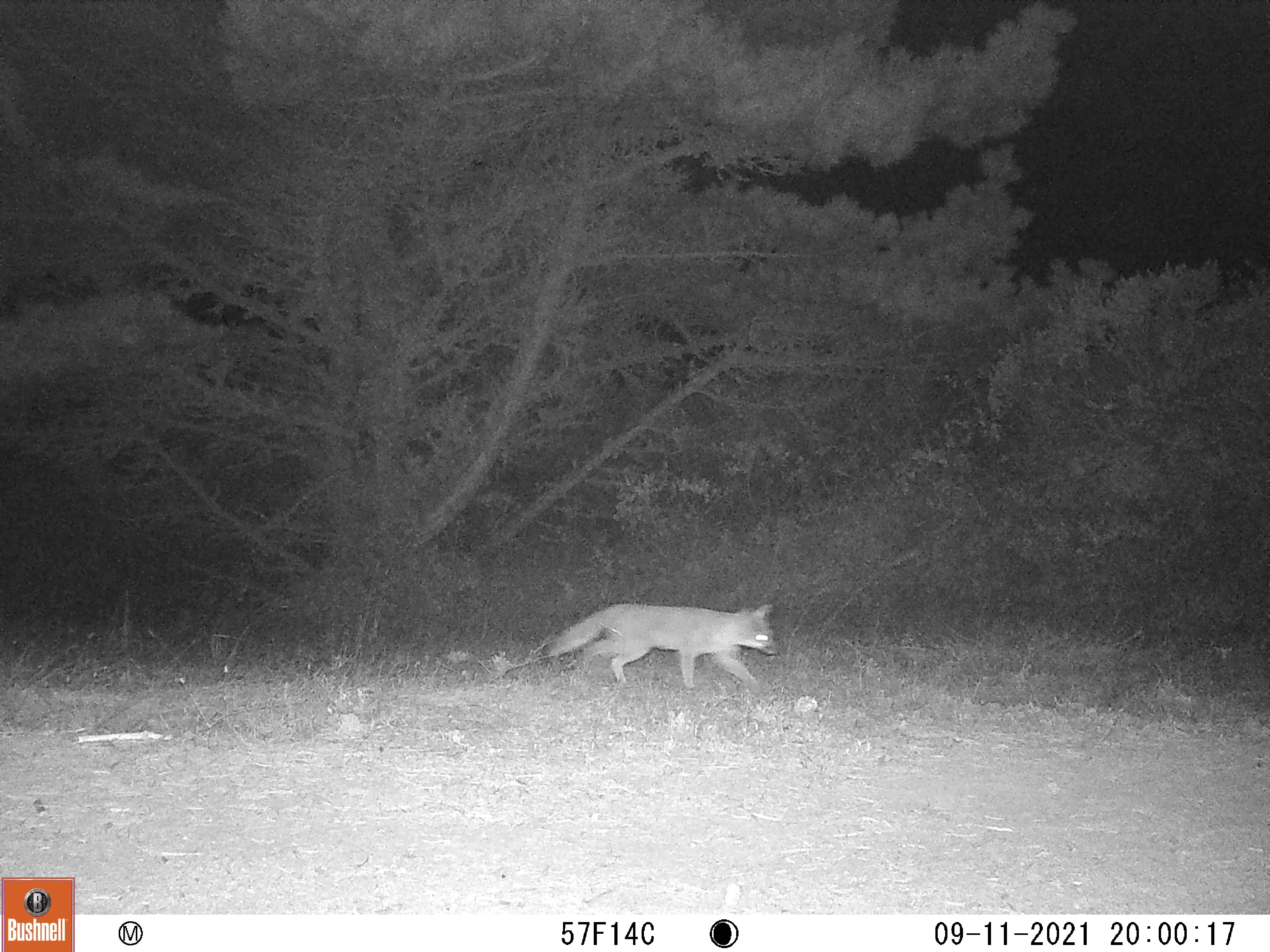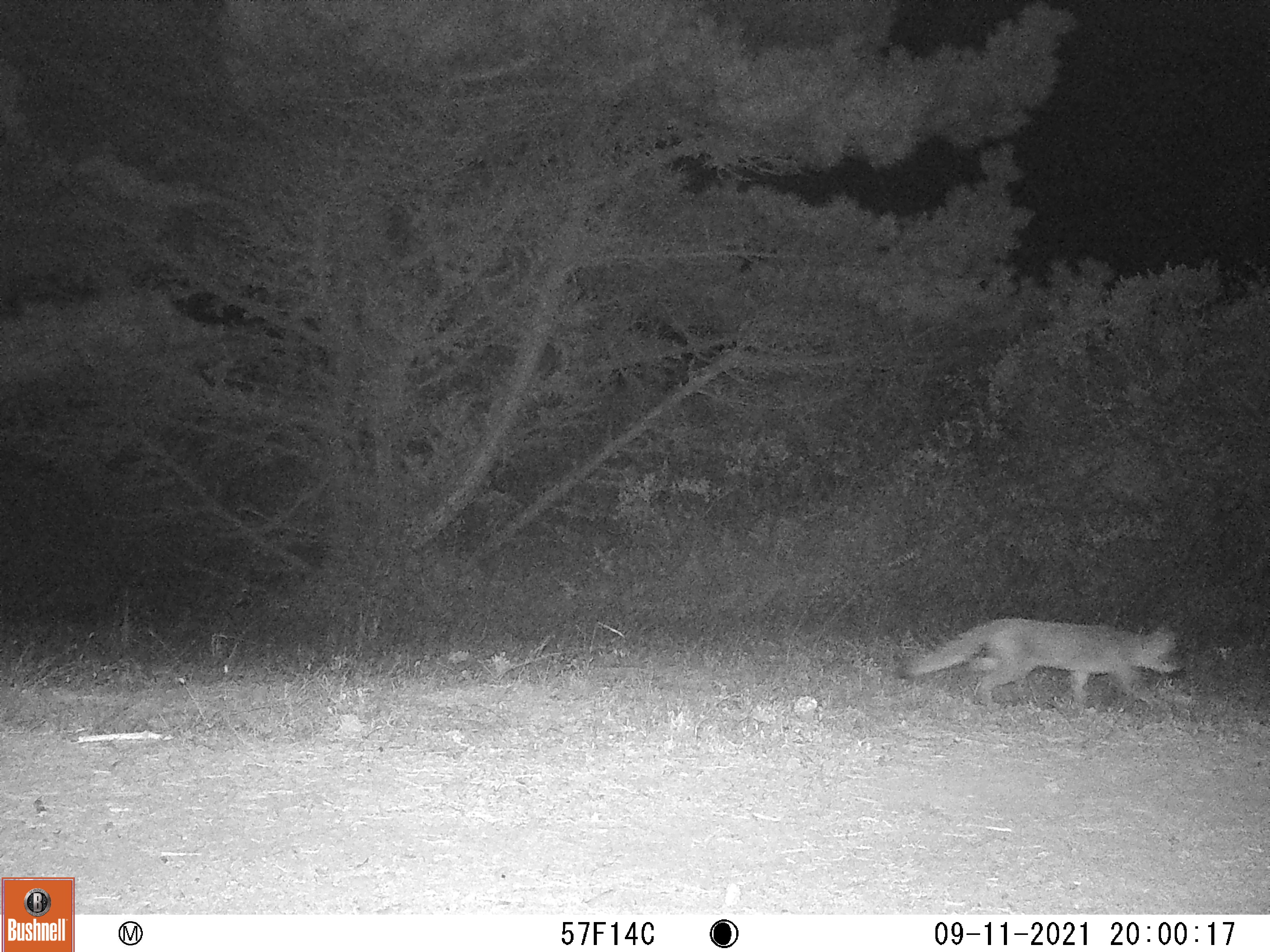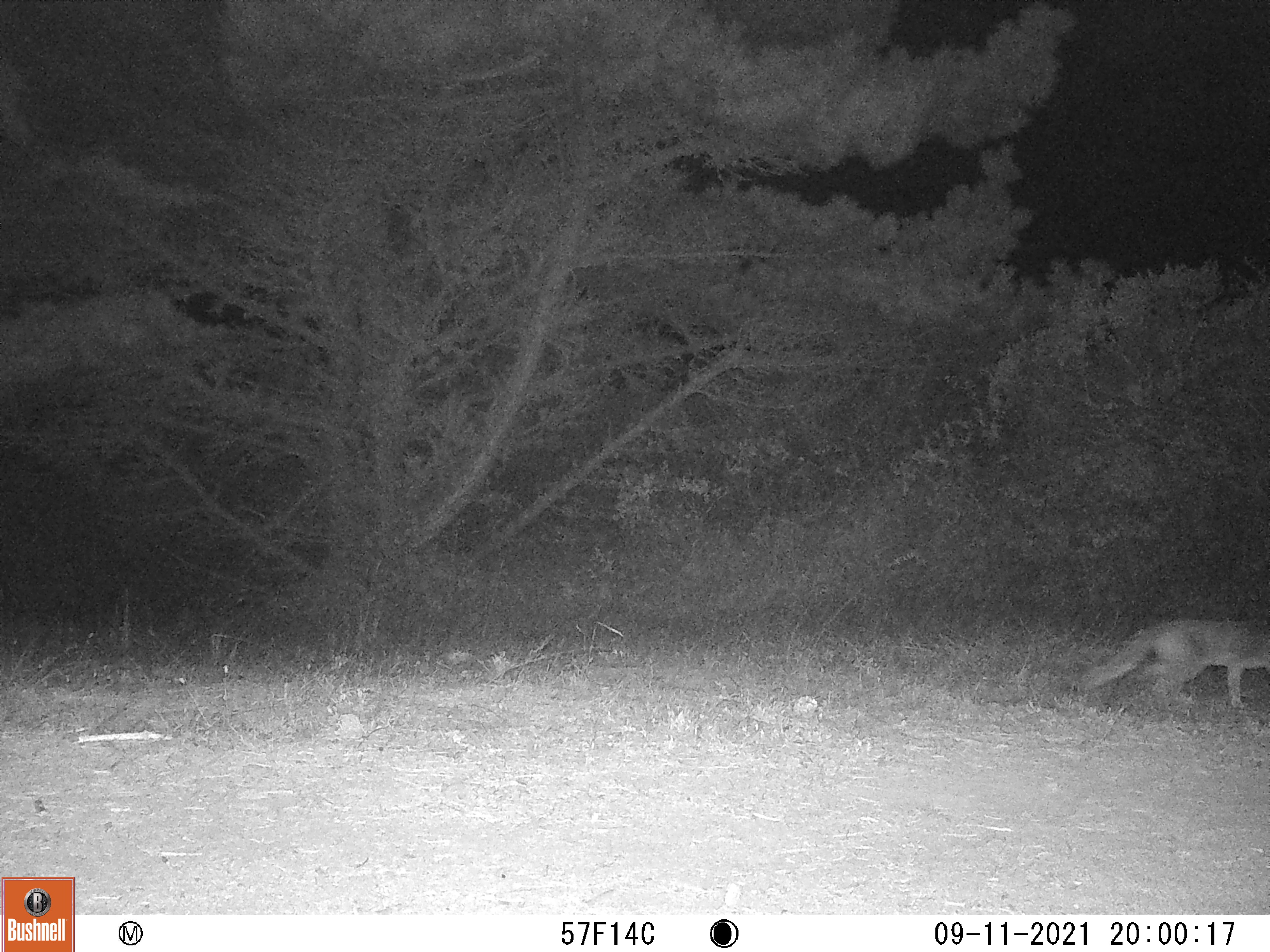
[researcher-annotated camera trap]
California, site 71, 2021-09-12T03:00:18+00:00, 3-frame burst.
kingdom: Animalia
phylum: Chordata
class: Mammalia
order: Carnivora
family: Canidae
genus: Urocyon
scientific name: Urocyon cinereoargenteus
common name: gray fox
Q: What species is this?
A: Gray fox (Urocyon cinereoargenteus).